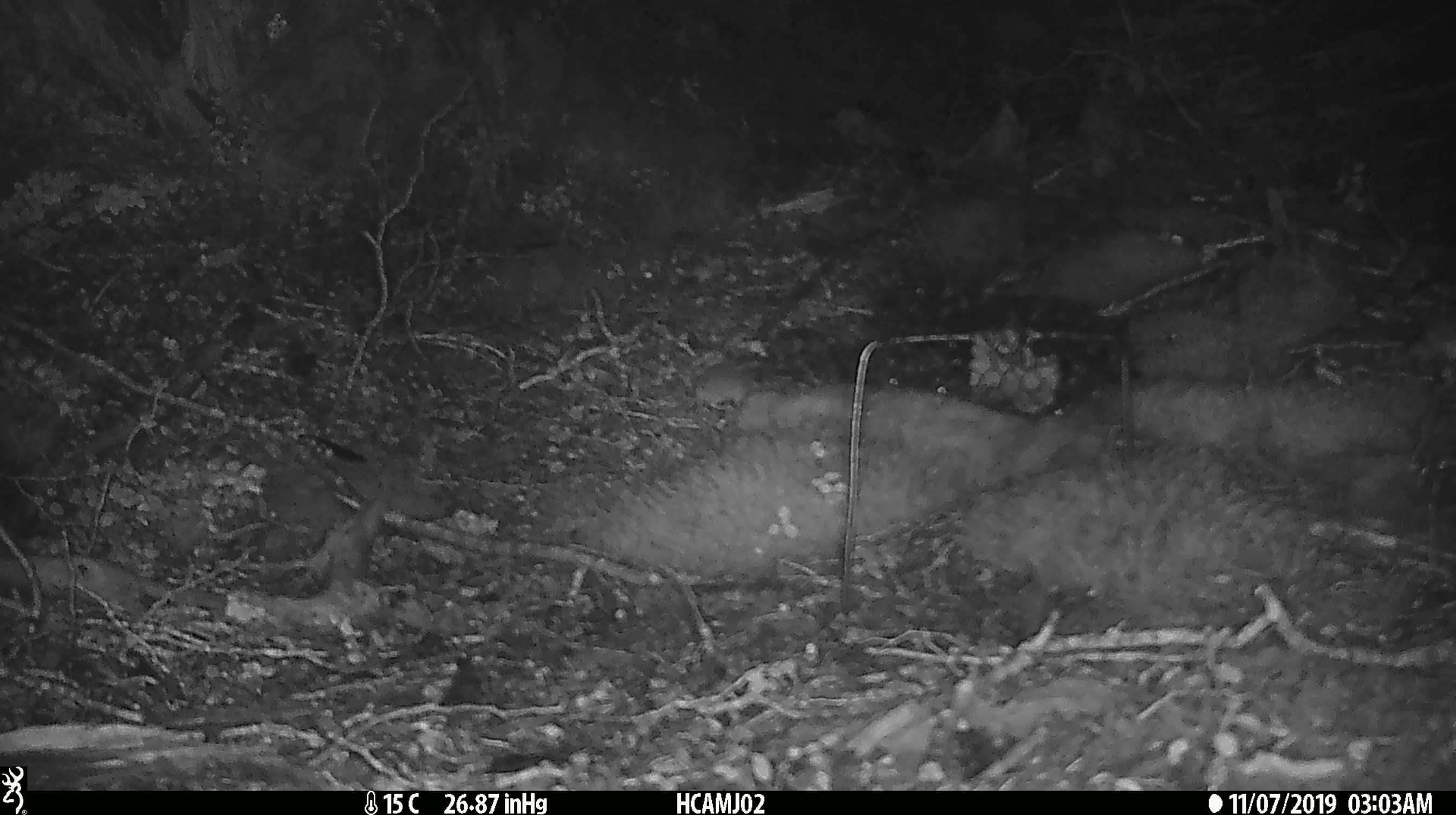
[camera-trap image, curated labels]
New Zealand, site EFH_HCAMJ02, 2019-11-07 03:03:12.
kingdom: Animalia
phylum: Chordata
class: Mammalia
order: Rodentia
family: Muridae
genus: Mus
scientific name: Mus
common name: mouse